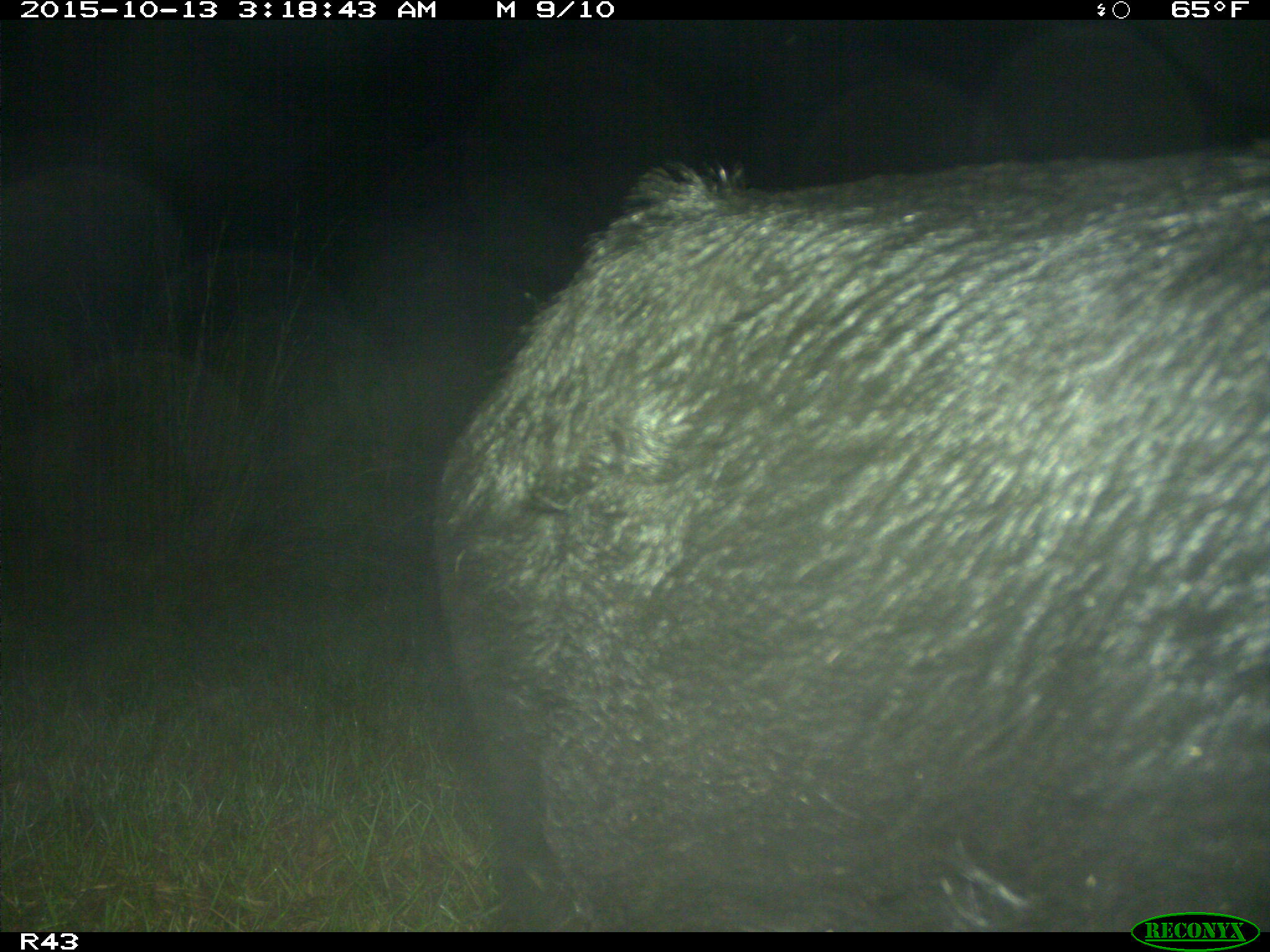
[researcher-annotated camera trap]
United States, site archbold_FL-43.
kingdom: Animalia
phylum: Chordata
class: Mammalia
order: Artiodactyla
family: Suidae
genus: Sus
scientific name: Sus scrofa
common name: wild boar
Sus scrofa (wild boar).